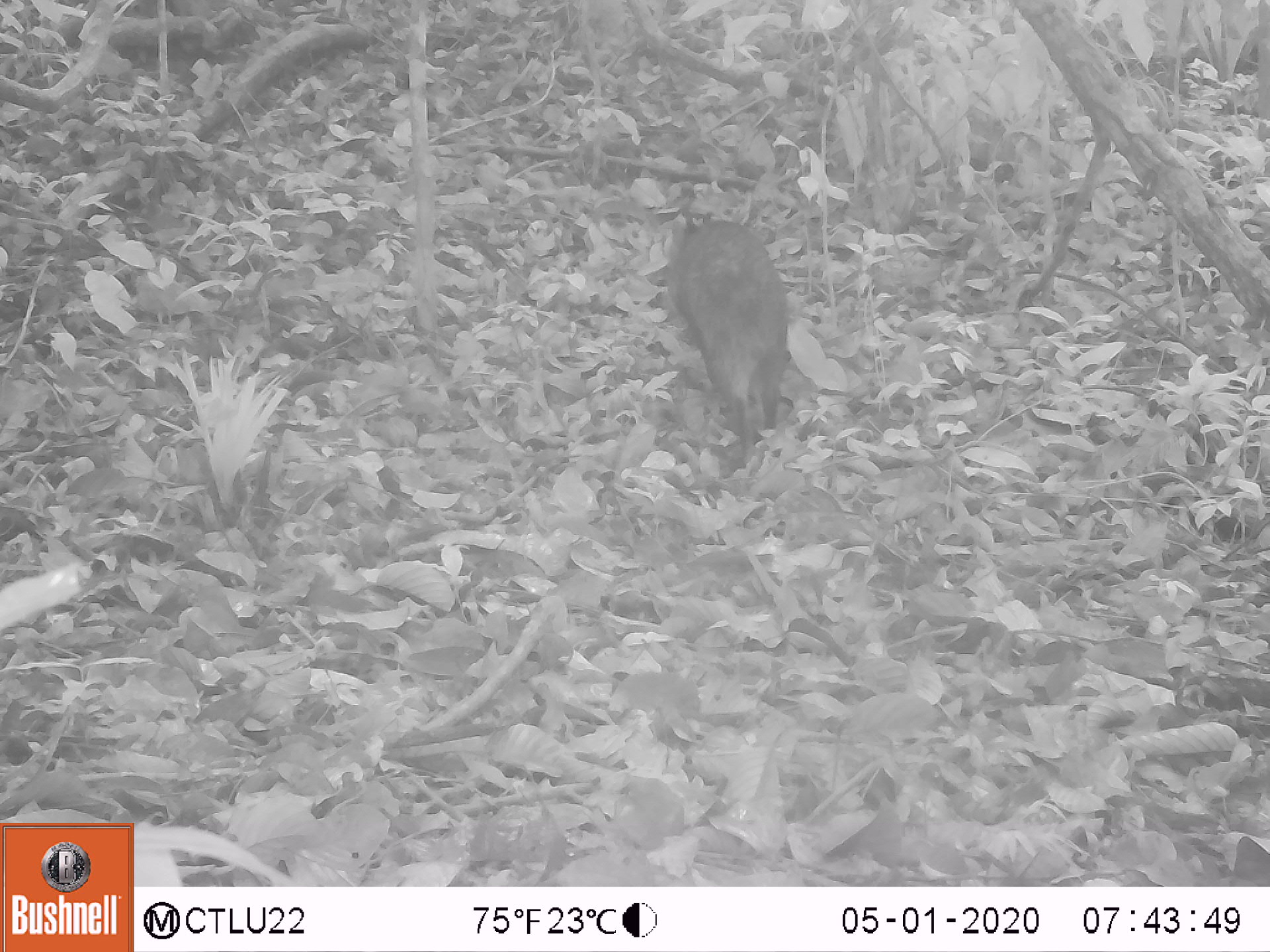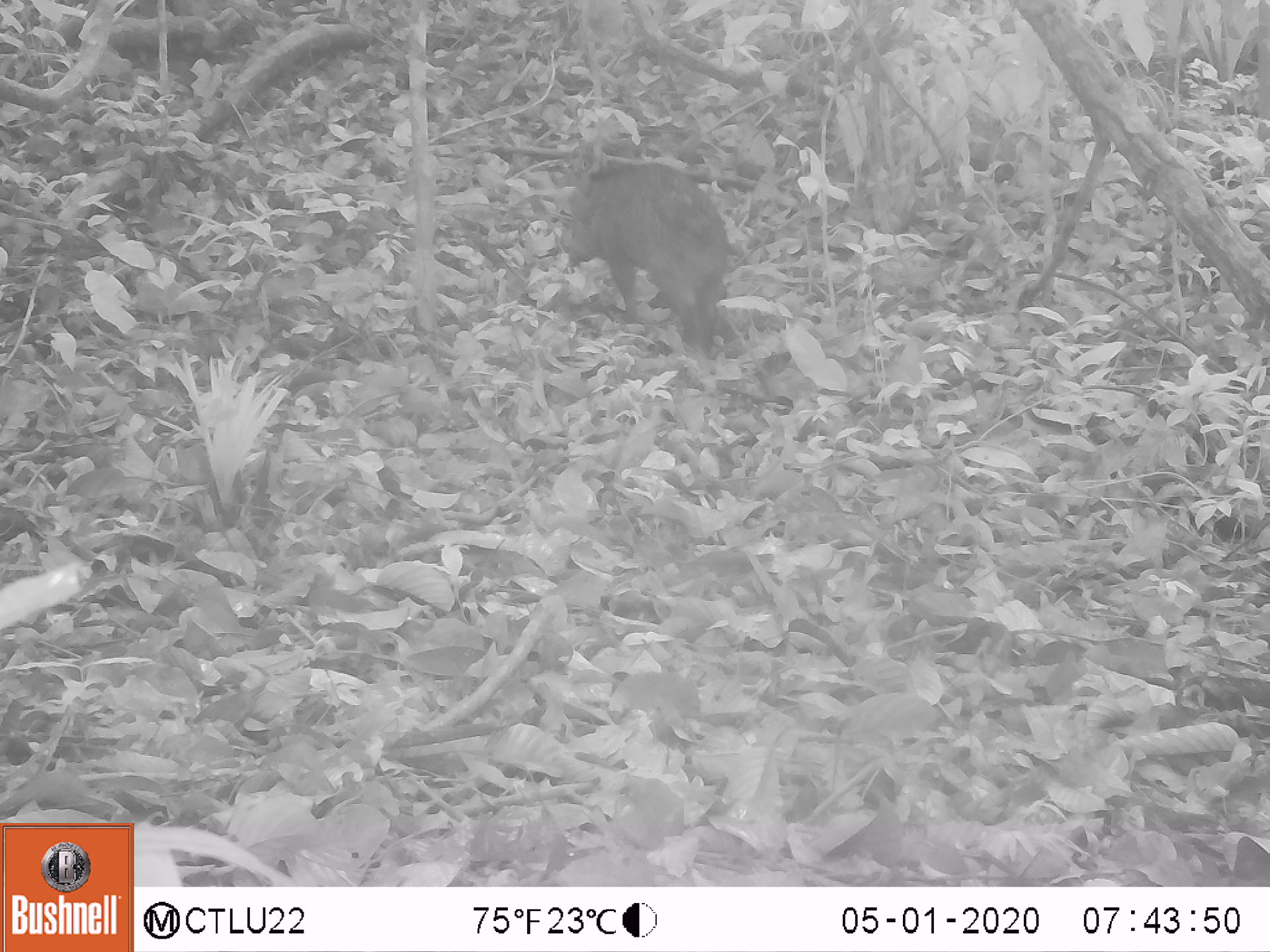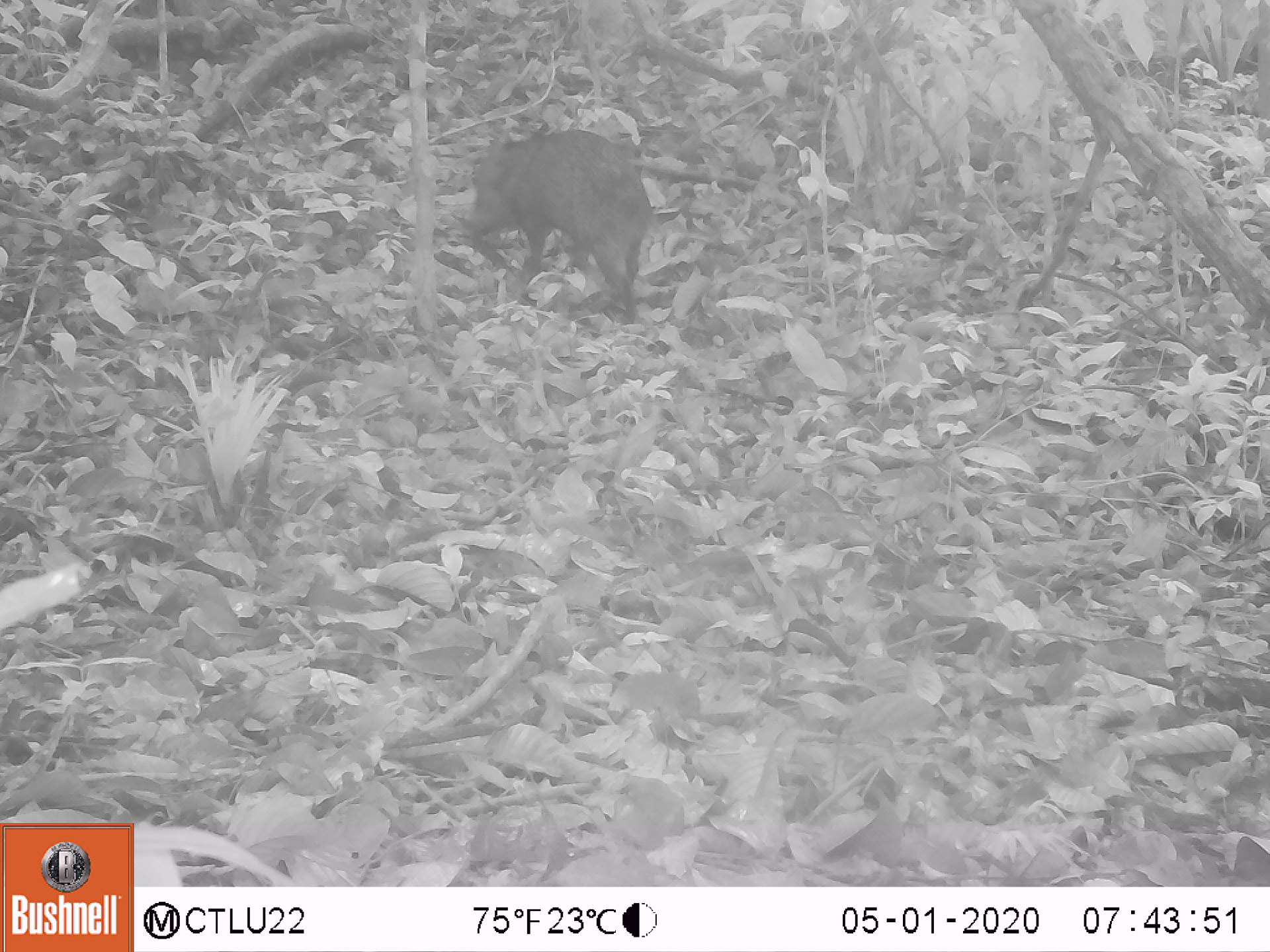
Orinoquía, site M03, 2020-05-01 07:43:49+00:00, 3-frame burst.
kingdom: Animalia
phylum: Chordata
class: Mammalia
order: Artiodactyla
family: Tayassuidae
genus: Pecari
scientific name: Pecari tajacu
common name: collared peccary